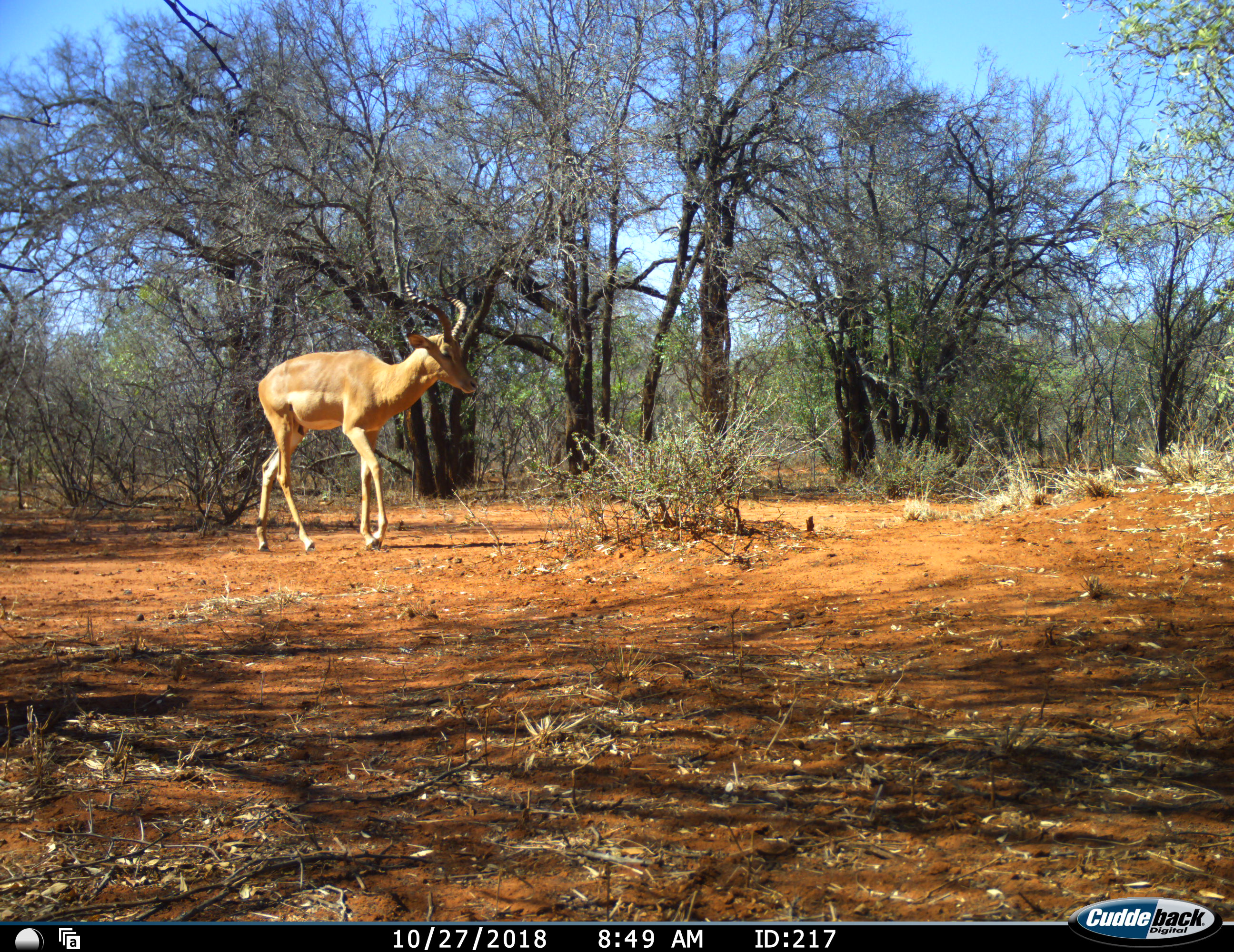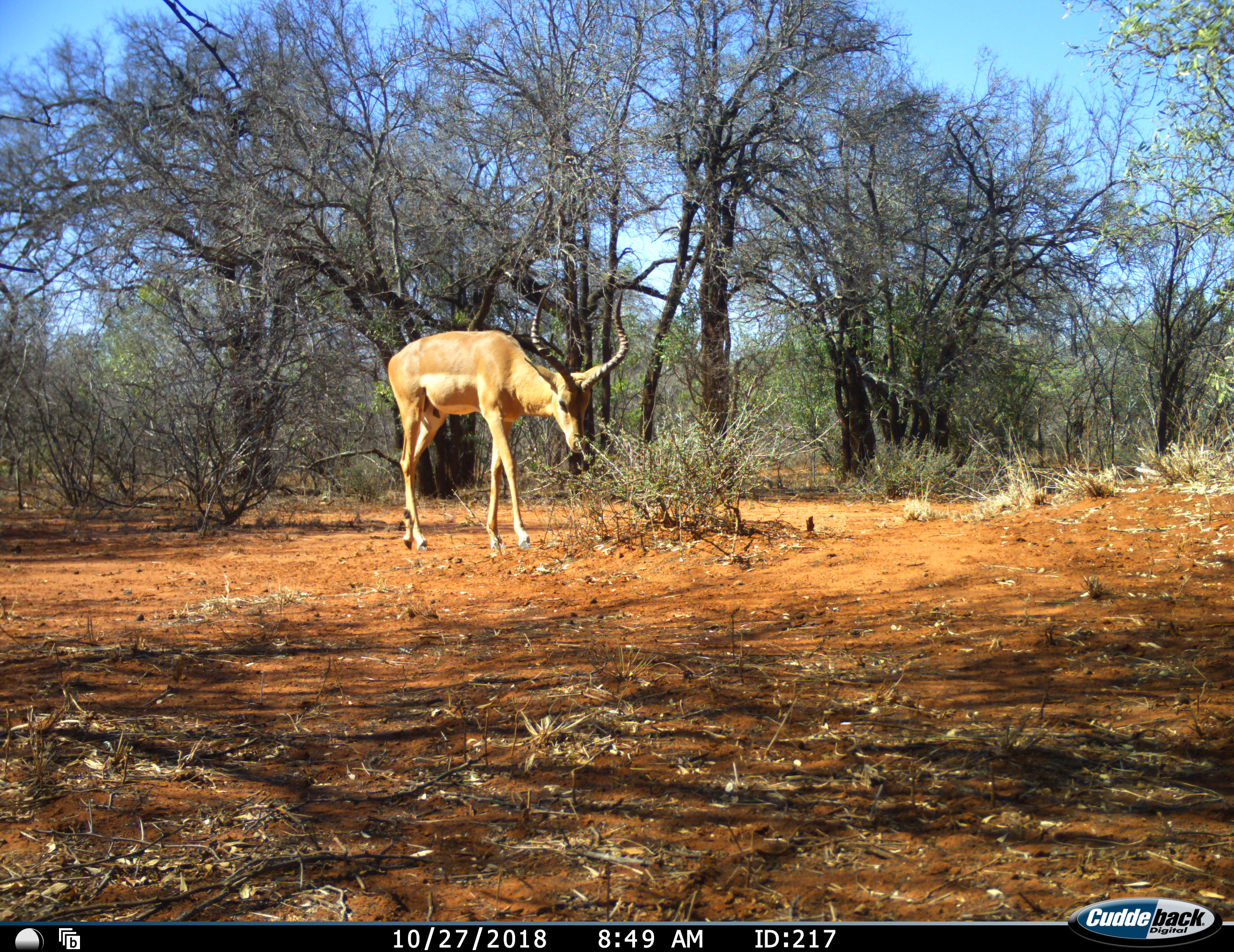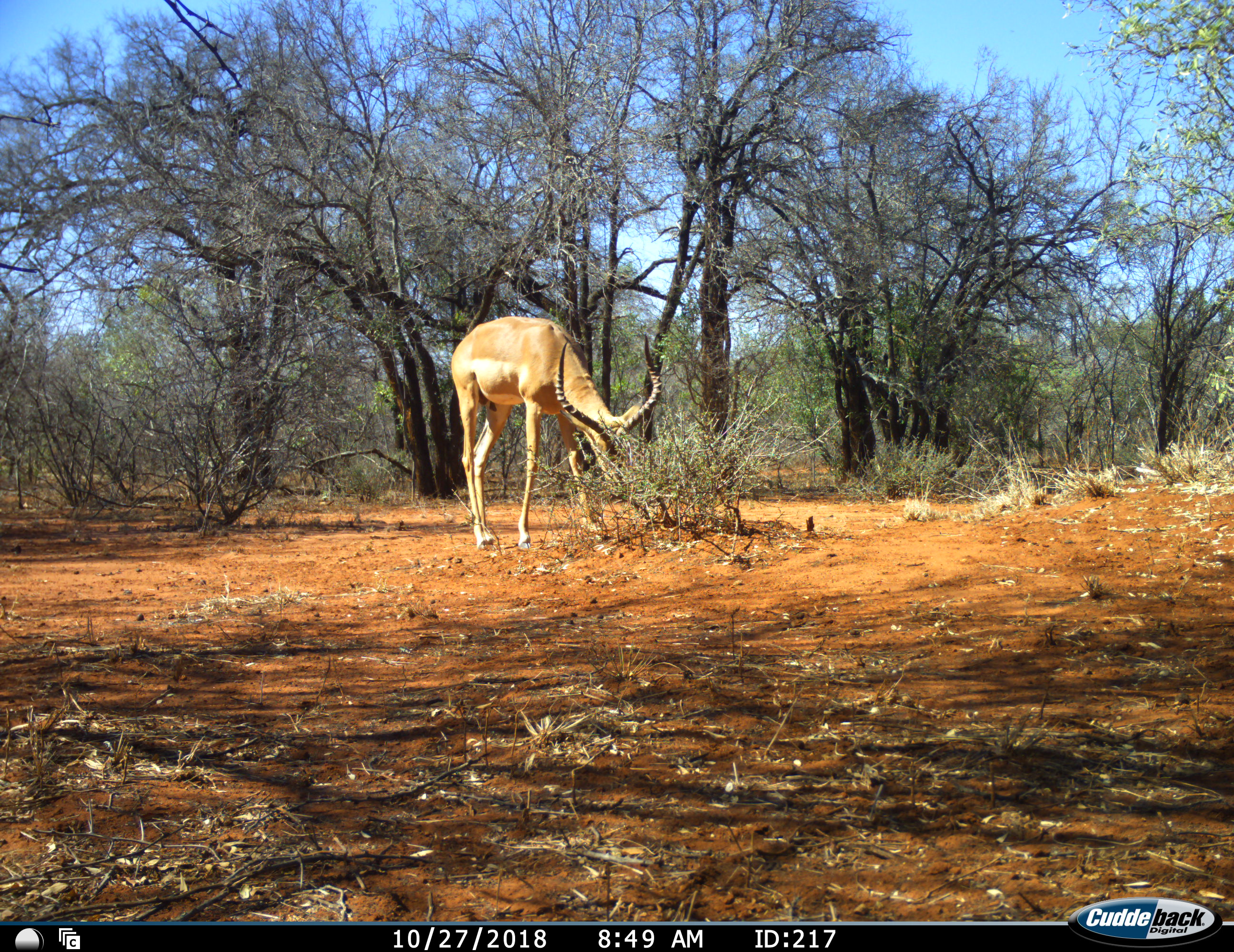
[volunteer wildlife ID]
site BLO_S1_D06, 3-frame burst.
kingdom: Animalia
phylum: Chordata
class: Mammalia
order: Artiodactyla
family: Bovidae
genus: Aepyceros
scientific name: Aepyceros melampus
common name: impala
Impala (Aepyceros melampus), count 1. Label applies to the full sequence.